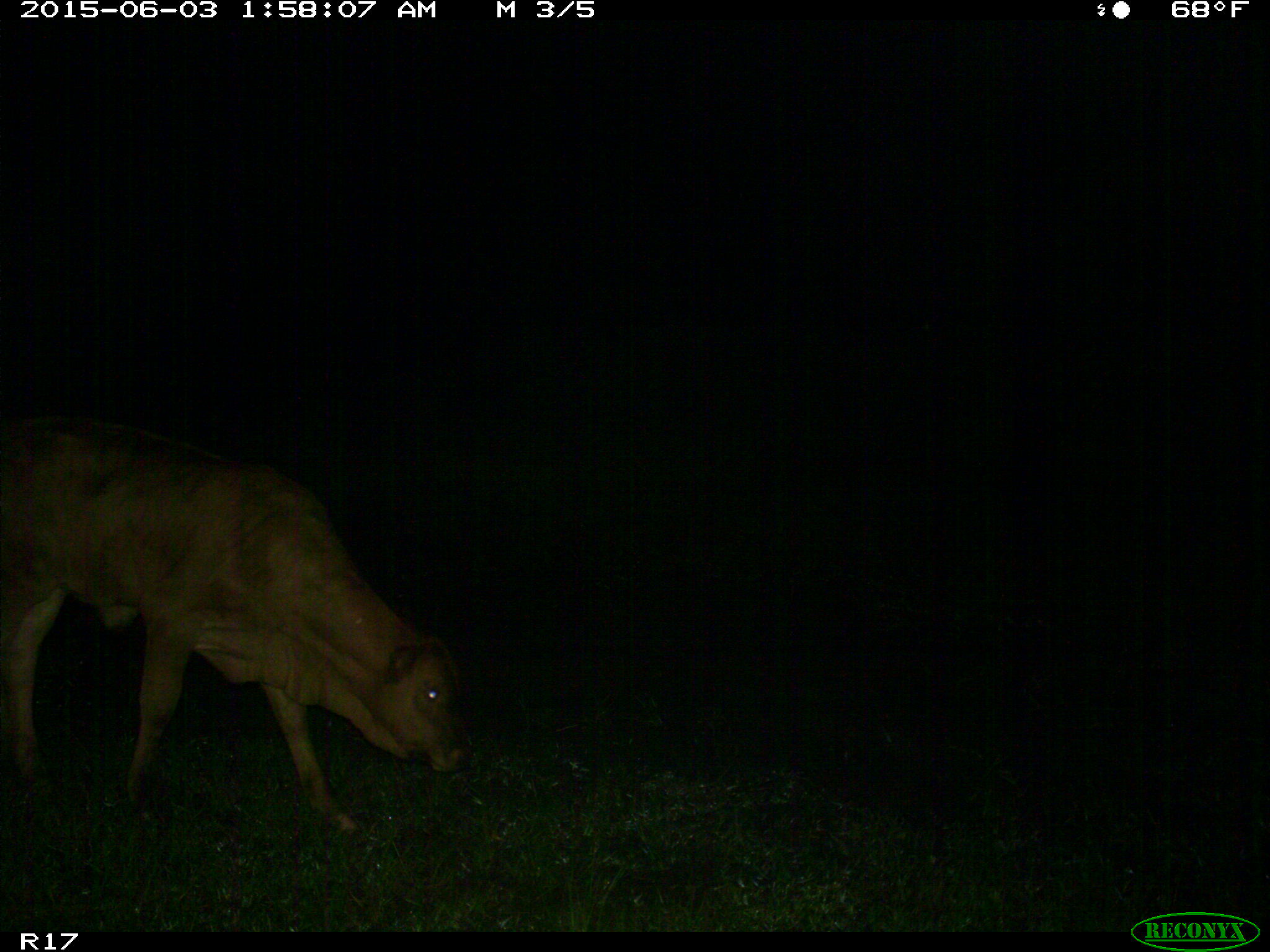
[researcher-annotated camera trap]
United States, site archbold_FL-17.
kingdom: Animalia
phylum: Chordata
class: Mammalia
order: Artiodactyla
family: Bovidae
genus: Bos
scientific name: Bos taurus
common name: domestic cow